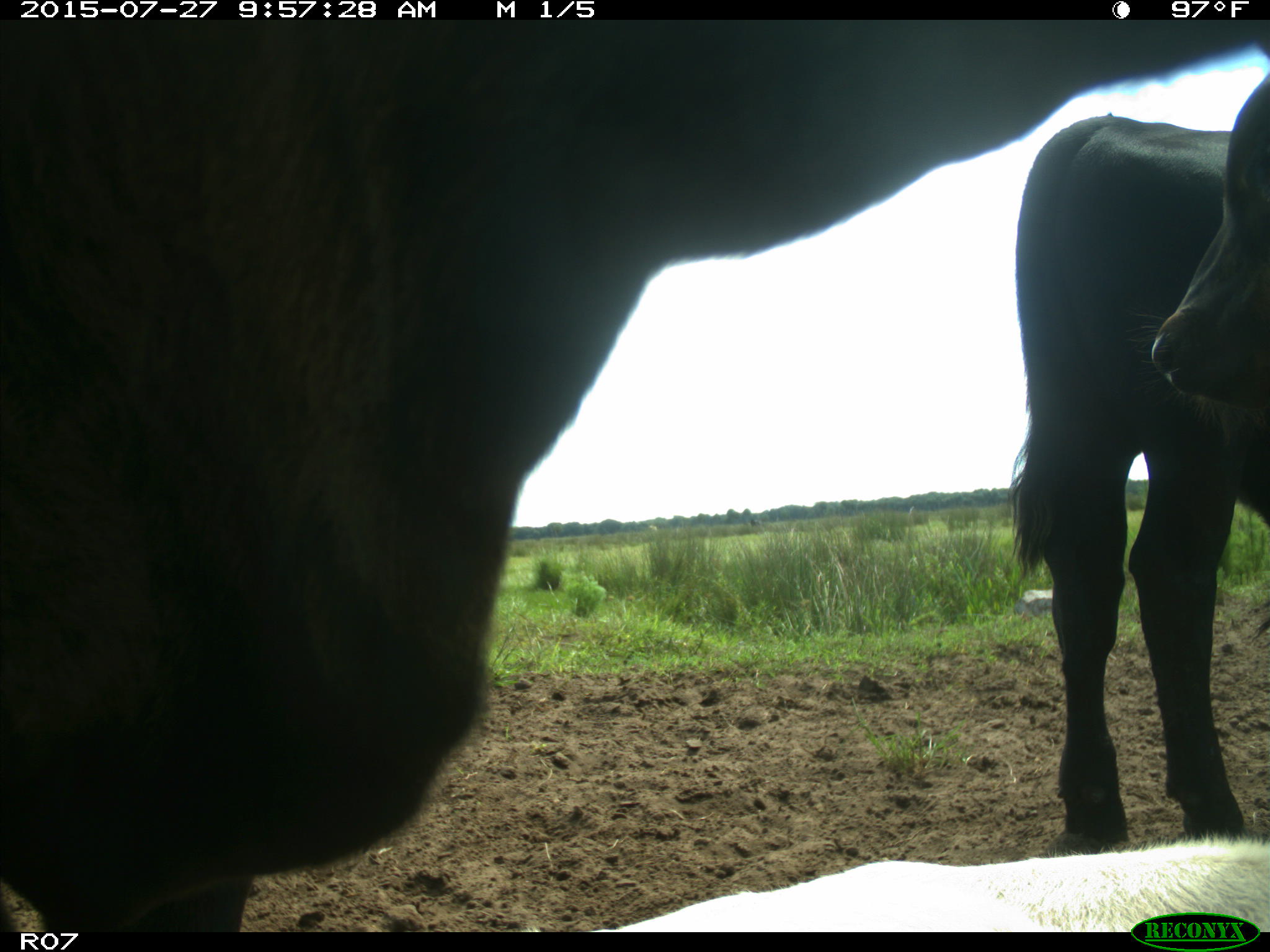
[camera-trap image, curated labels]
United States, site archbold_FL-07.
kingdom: Animalia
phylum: Chordata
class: Mammalia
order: Artiodactyla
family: Bovidae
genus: Bos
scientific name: Bos taurus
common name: domestic cow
Bos taurus (domestic cow).